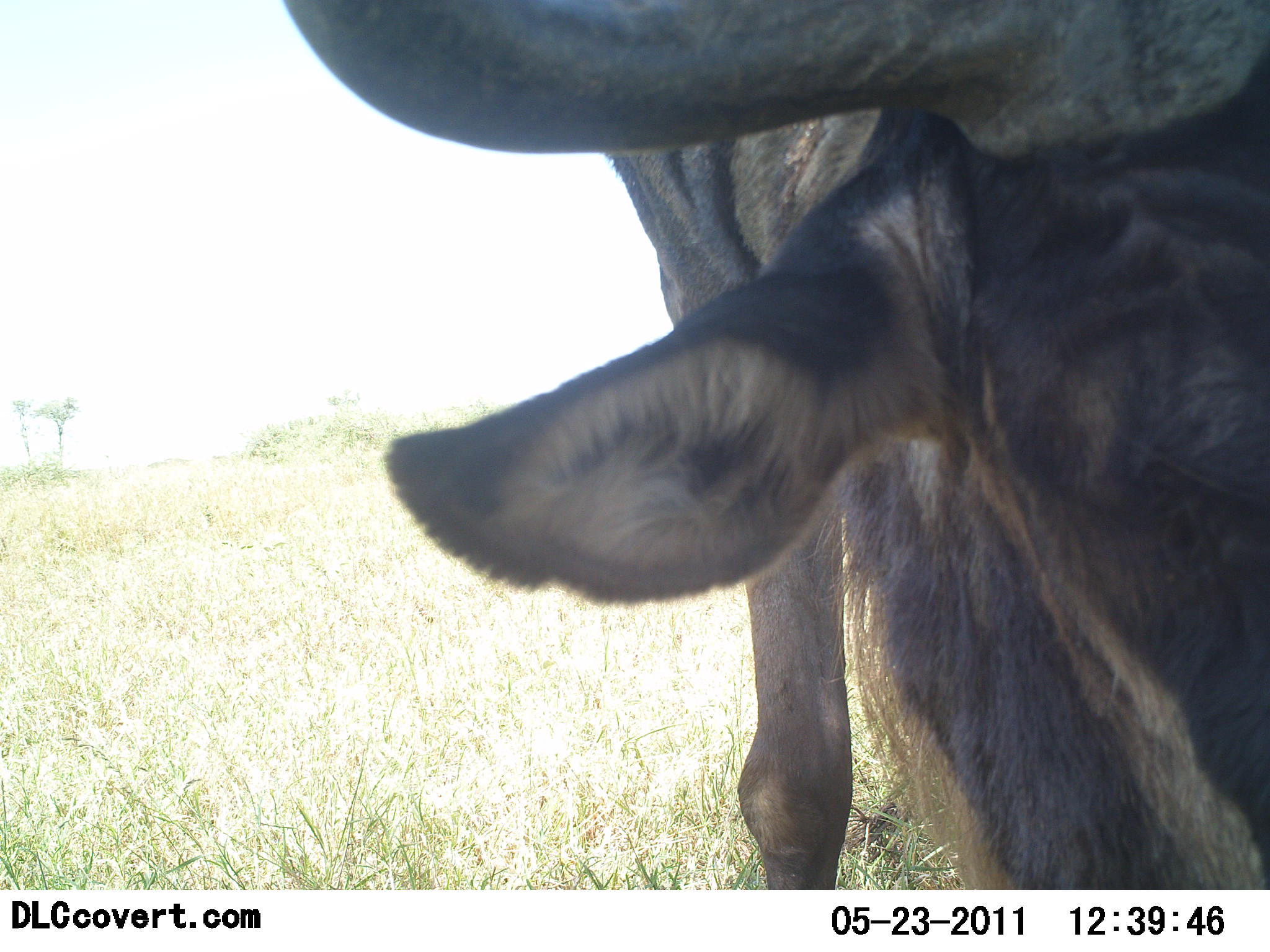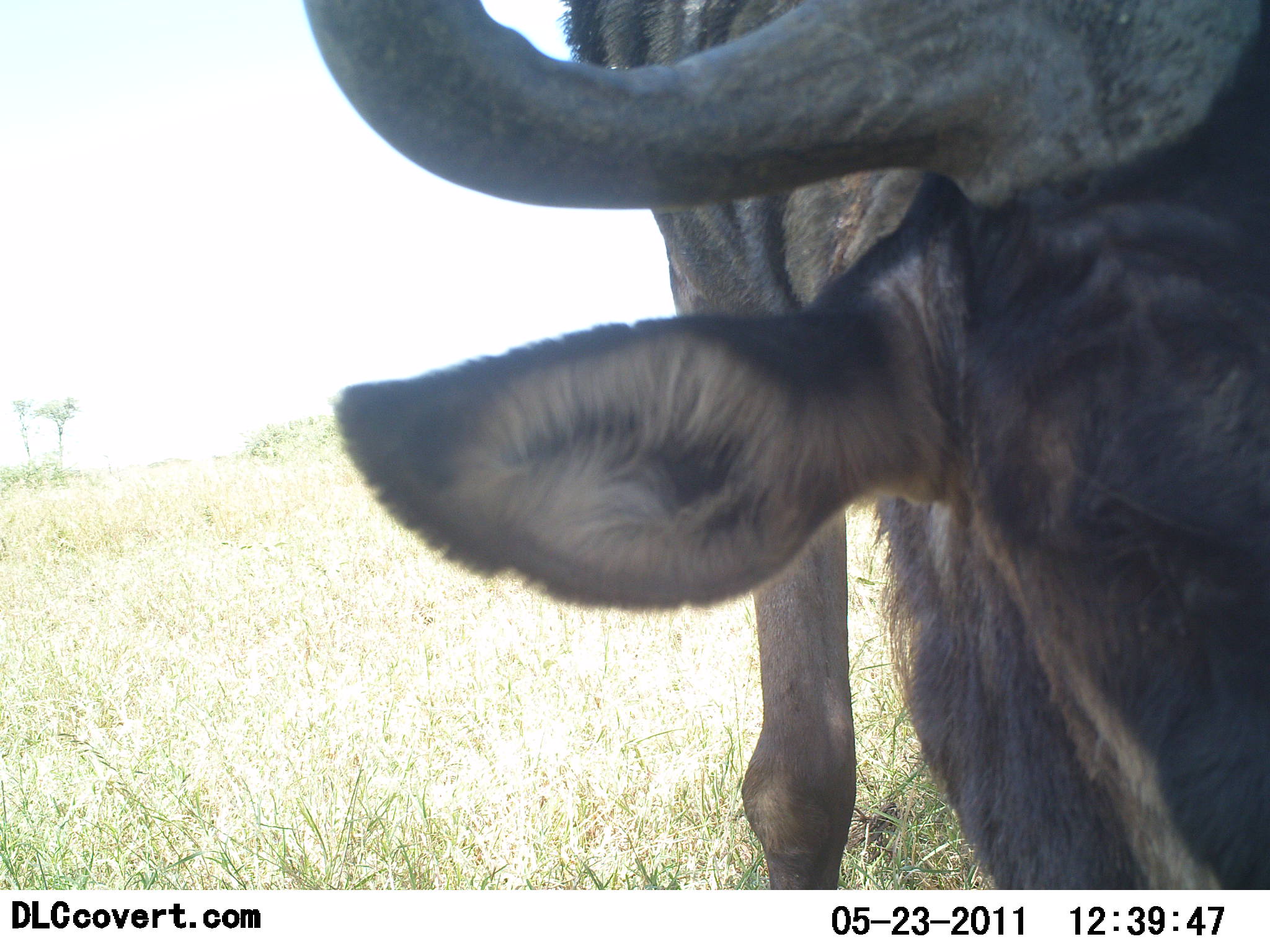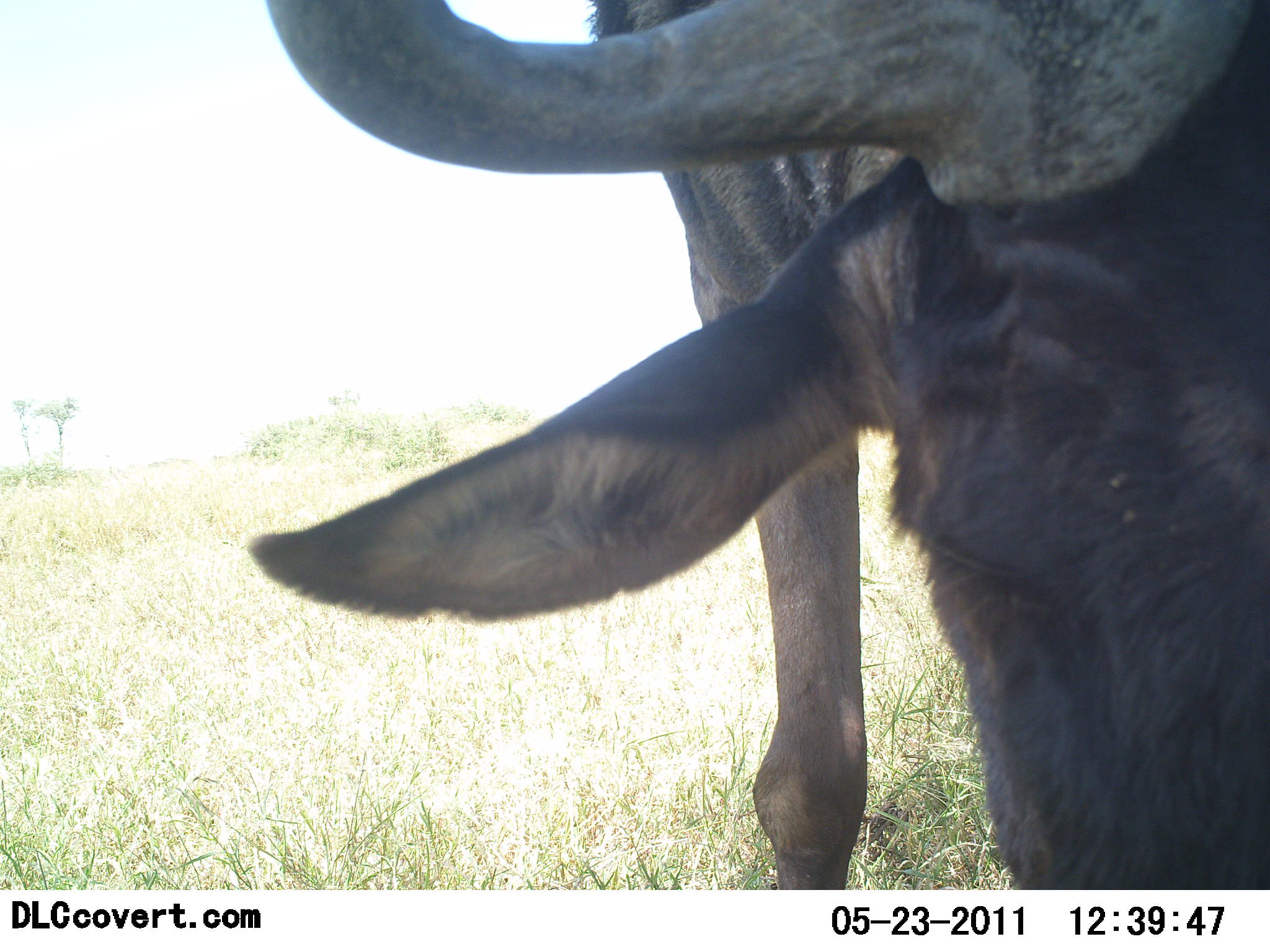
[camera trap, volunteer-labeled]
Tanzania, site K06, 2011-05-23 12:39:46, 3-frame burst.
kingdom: Animalia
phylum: Chordata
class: Mammalia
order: Artiodactyla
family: Bovidae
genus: Connochaetes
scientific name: Connochaetes taurinus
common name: blue wildebeest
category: wildebeest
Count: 1.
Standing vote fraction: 45%.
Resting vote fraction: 0%.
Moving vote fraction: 9%.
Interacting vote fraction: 9%.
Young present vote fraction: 0%.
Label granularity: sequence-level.